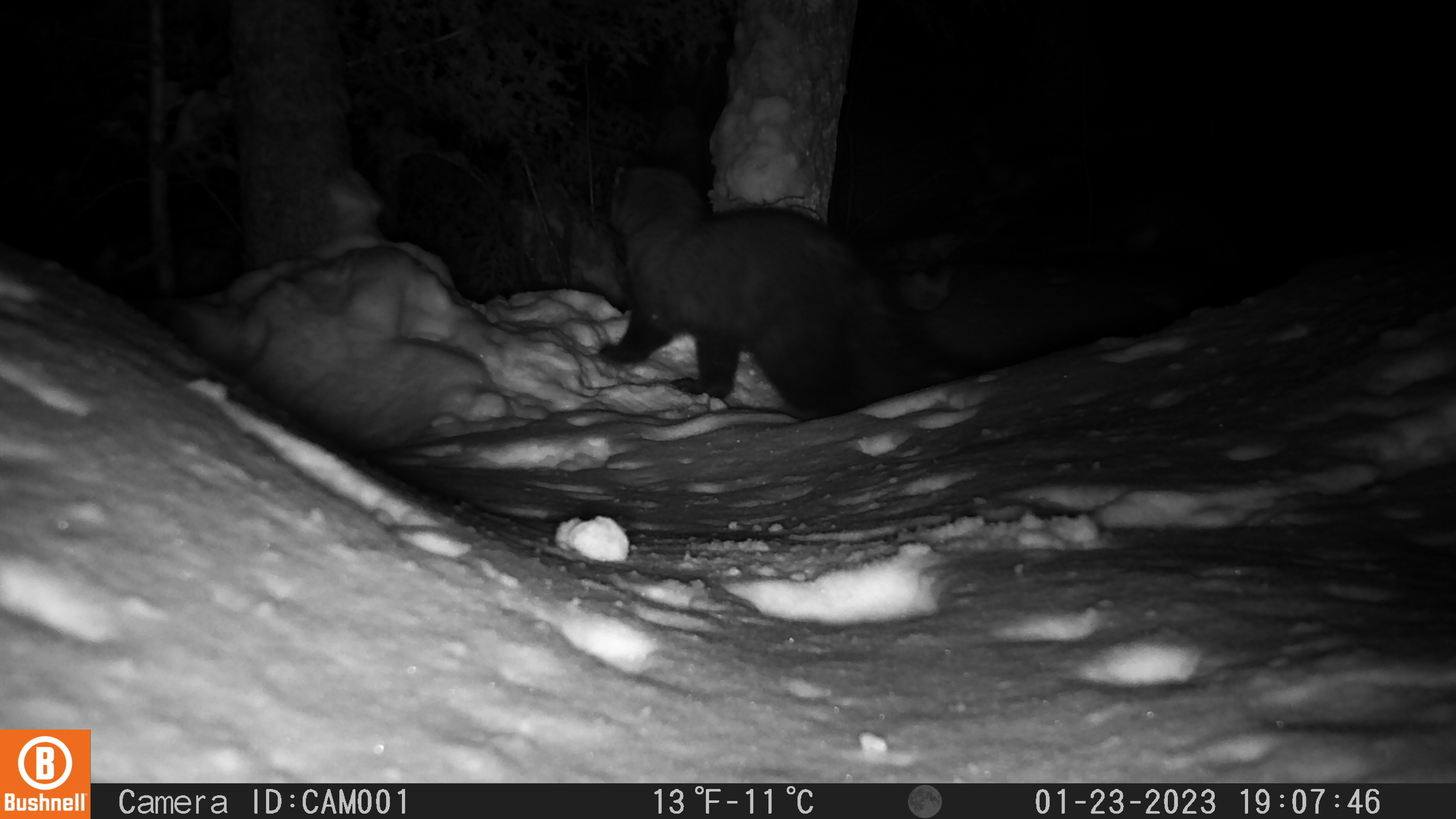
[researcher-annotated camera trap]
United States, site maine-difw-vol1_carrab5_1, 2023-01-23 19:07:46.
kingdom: Animalia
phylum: Chordata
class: Mammalia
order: Carnivora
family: Mustelidae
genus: Pekania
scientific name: Pekania pennanti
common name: fisher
Fisher (Pekania pennanti).